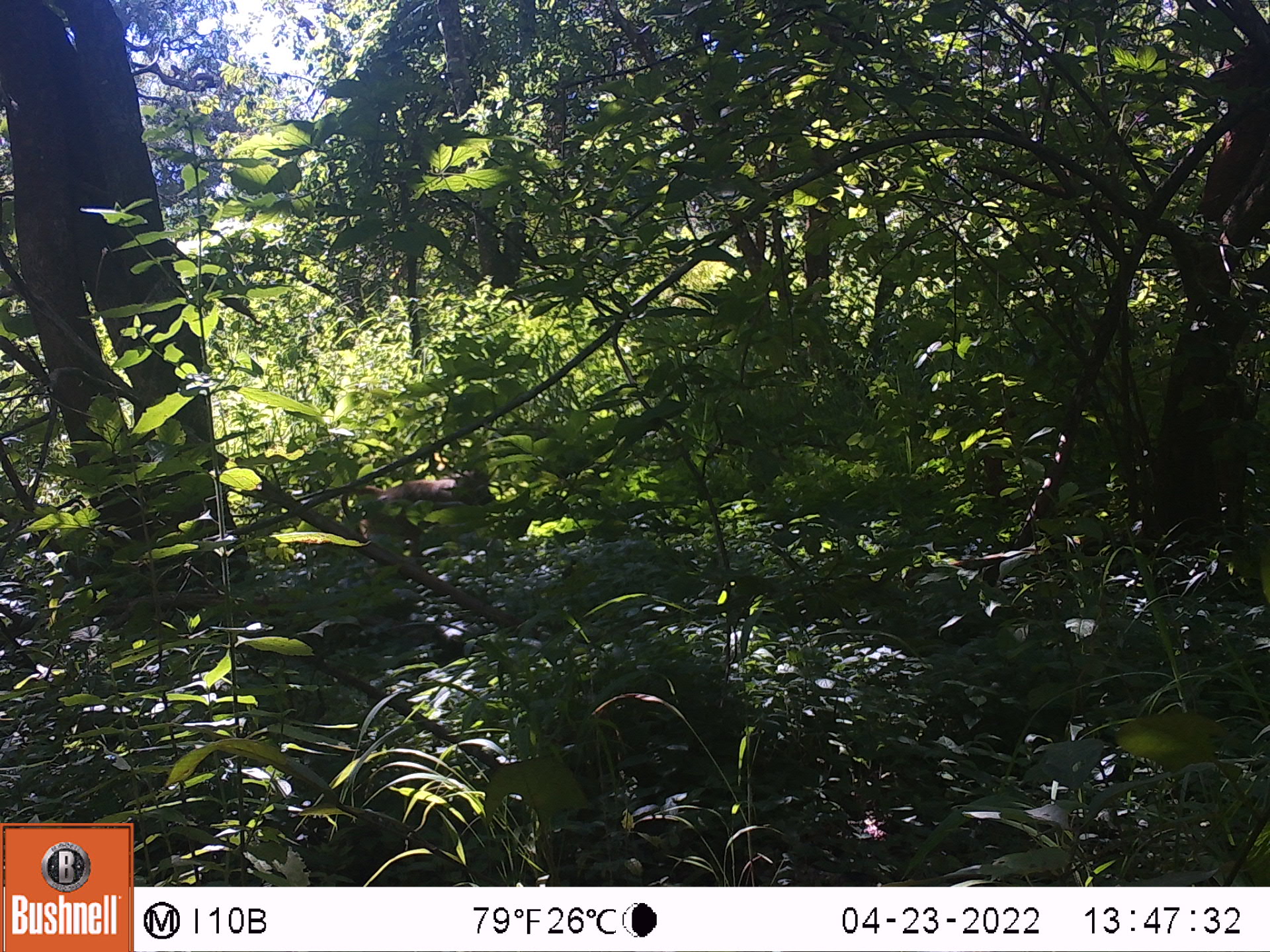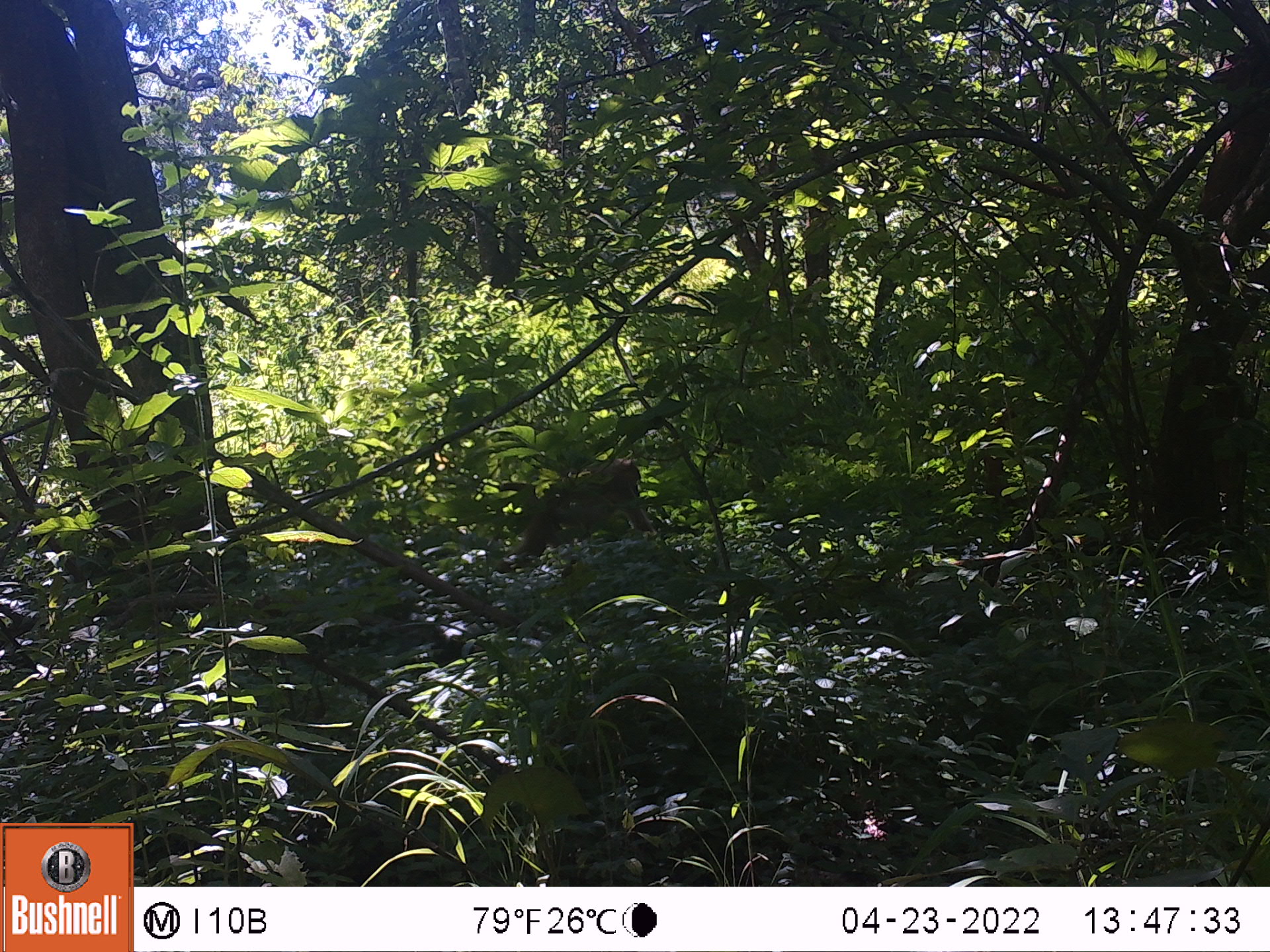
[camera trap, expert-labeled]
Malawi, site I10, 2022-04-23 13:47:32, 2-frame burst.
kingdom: Animalia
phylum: Chordata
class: Mammalia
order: Primates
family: Cercopithecidae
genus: Papio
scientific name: Papio cynocephalus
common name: yellow baboon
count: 1